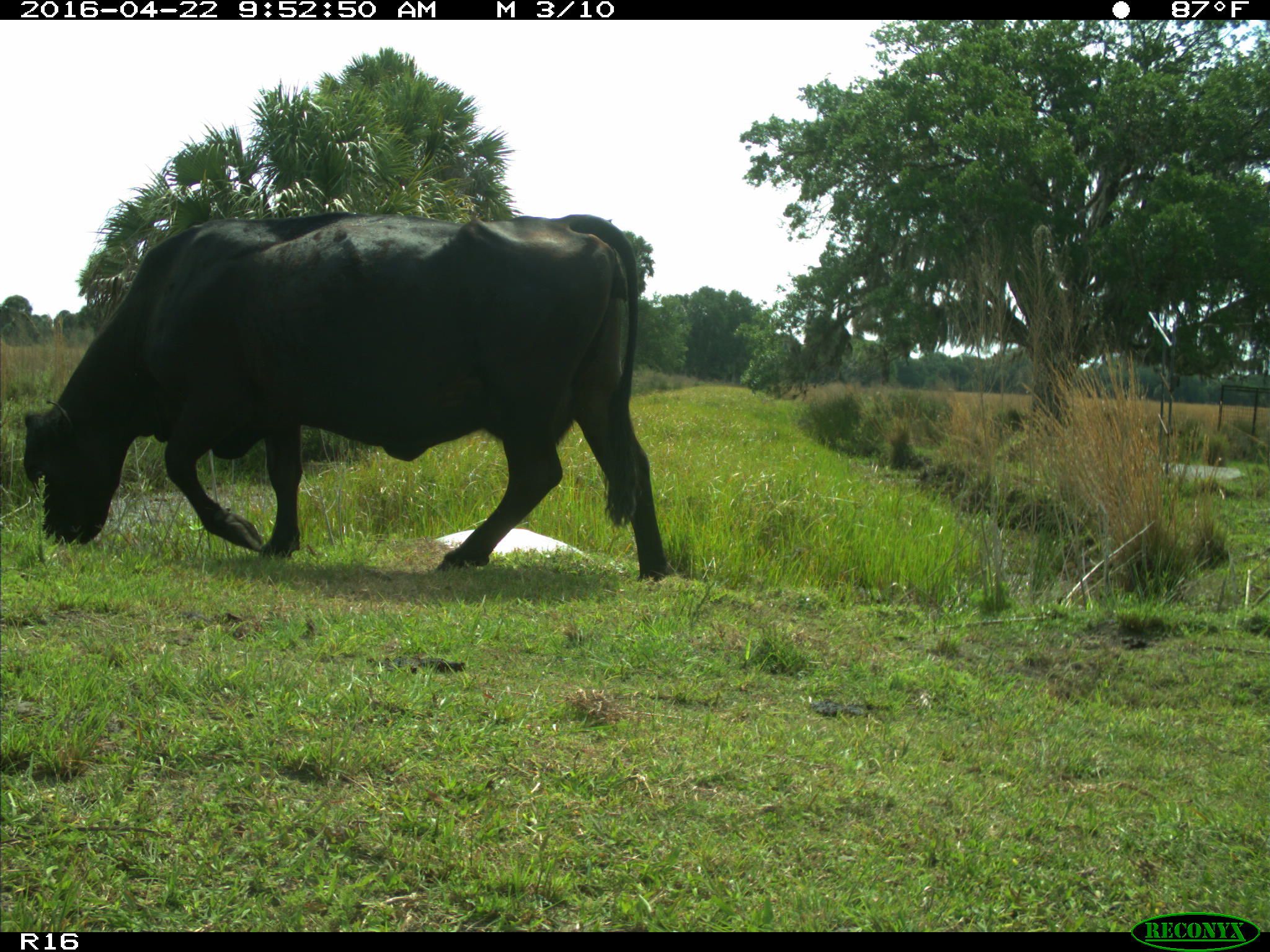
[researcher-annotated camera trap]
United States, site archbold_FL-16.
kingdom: Animalia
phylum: Chordata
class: Mammalia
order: Artiodactyla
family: Bovidae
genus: Bos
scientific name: Bos taurus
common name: domestic cow